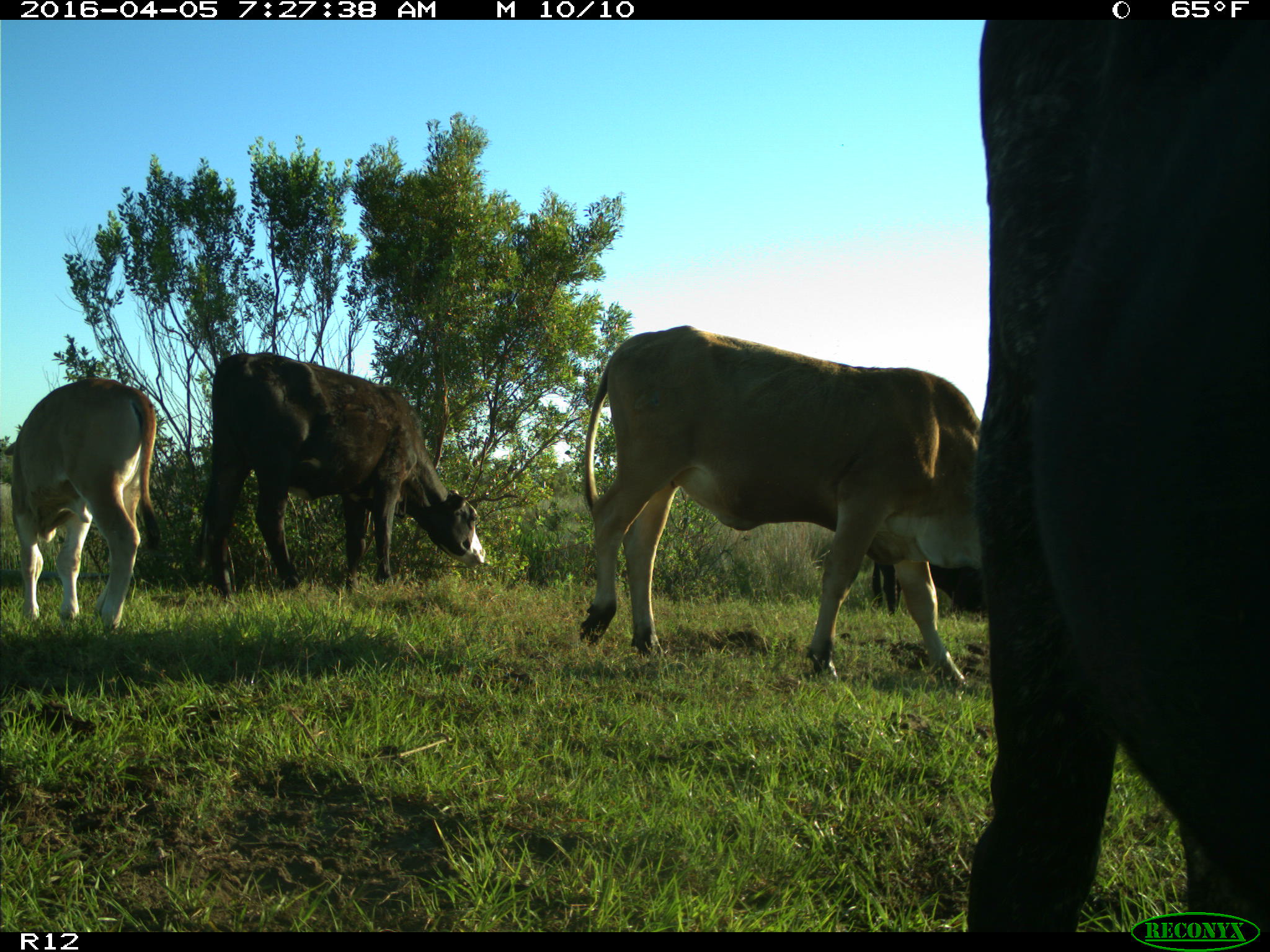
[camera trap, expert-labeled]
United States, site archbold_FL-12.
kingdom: Animalia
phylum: Chordata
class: Mammalia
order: Artiodactyla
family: Bovidae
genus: Bos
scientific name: Bos taurus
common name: domestic cow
Bos taurus (domestic cow).